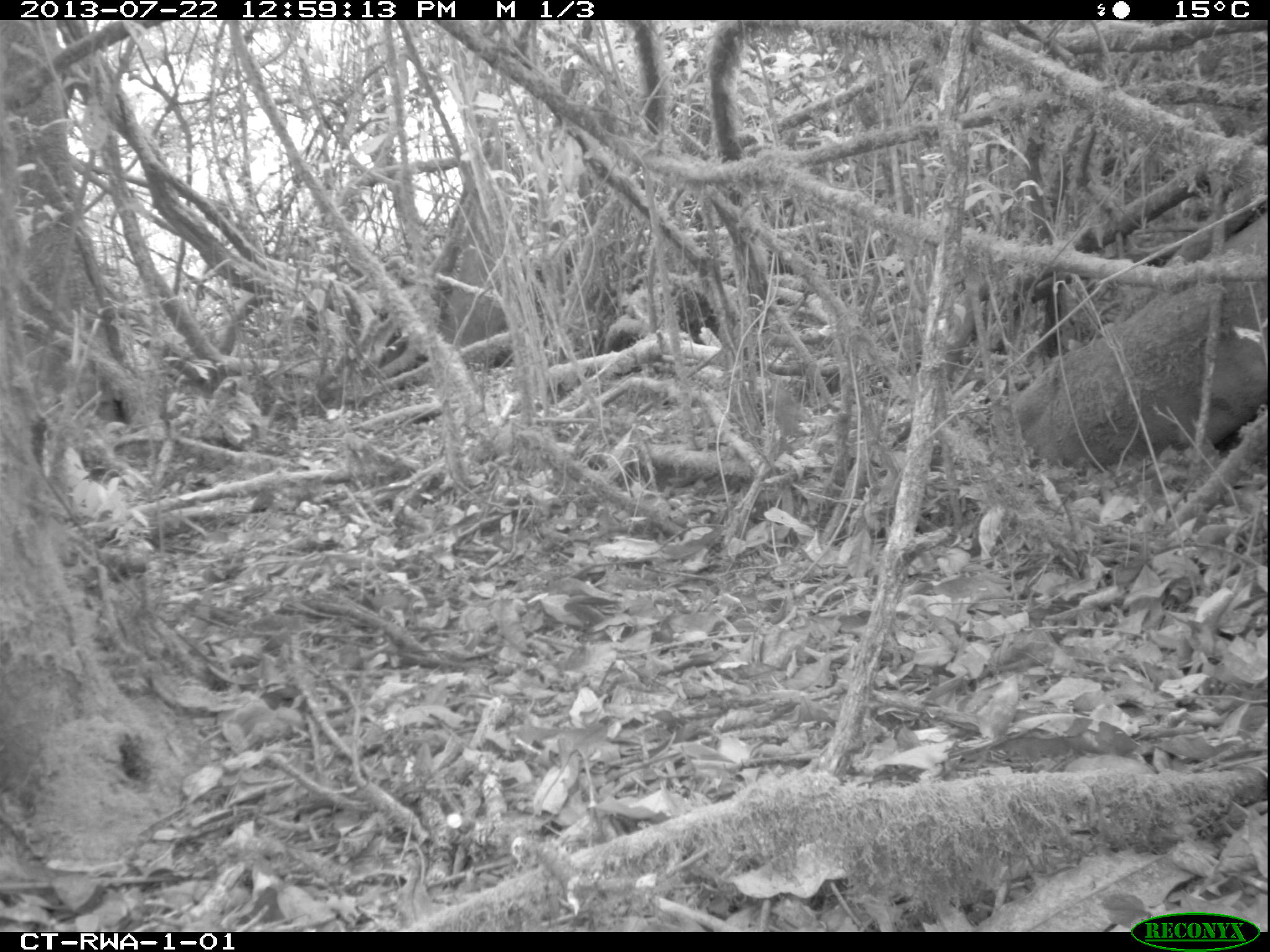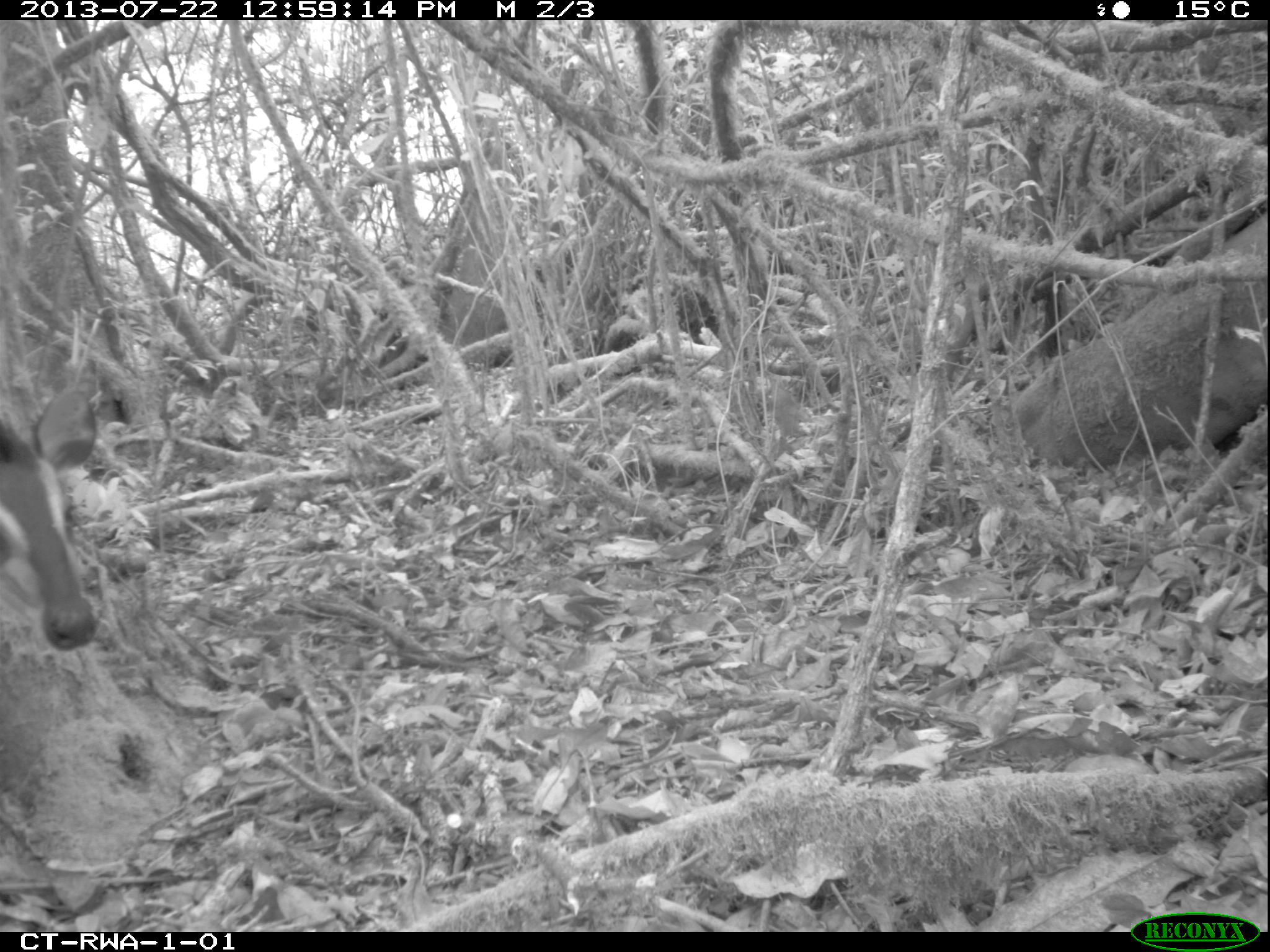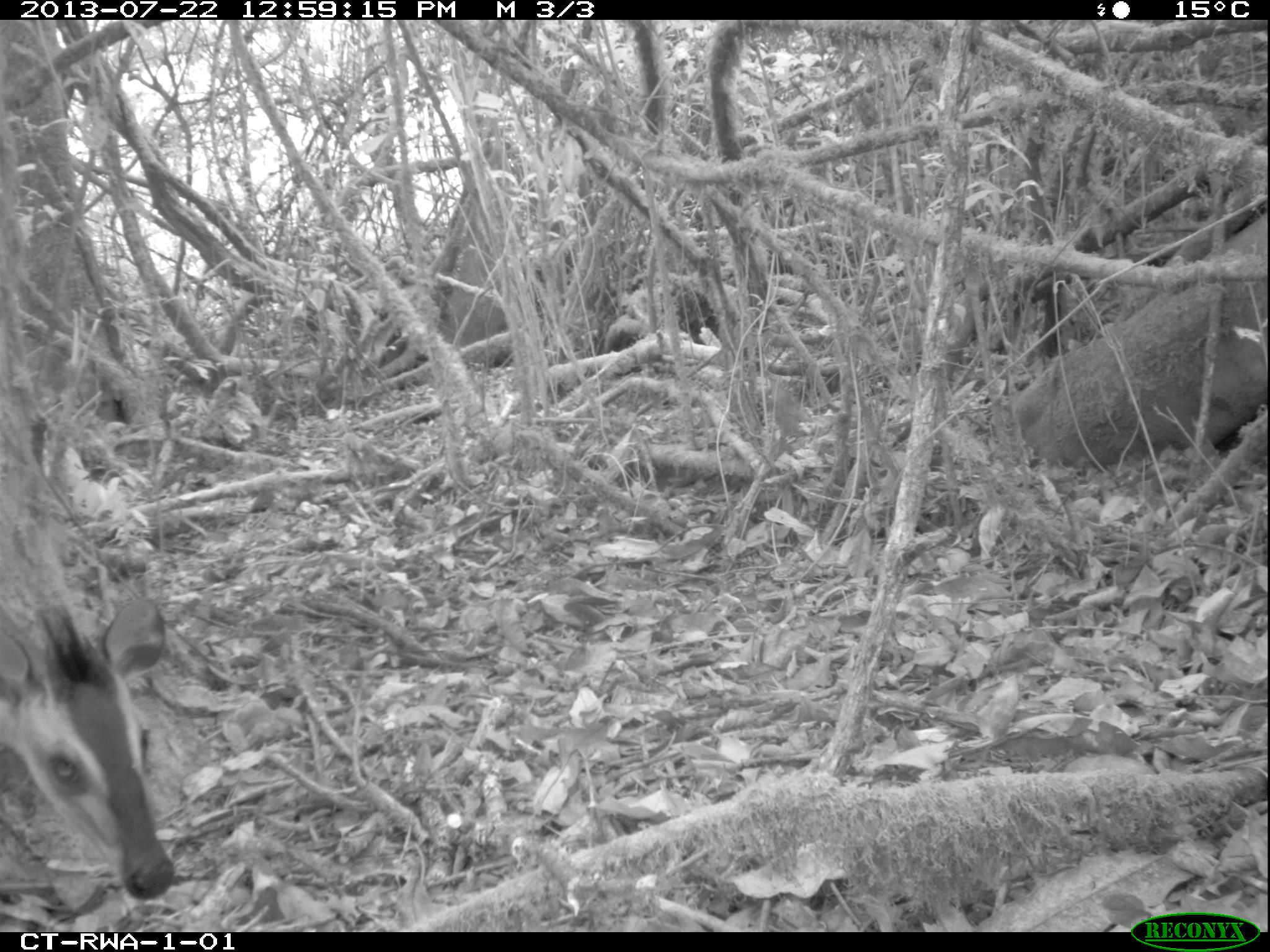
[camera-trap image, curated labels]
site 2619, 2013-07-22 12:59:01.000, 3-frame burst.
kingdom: Animalia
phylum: Chordata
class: Mammalia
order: Artiodactyla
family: Bovidae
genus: Cephalophus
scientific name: Cephalophus nigrifrons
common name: black-fronted duiker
Cephalophus nigrifrons (black-fronted duiker), count 1.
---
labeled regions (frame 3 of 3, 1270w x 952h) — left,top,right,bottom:
cephalophus nigrifrons: 0,598,177,897